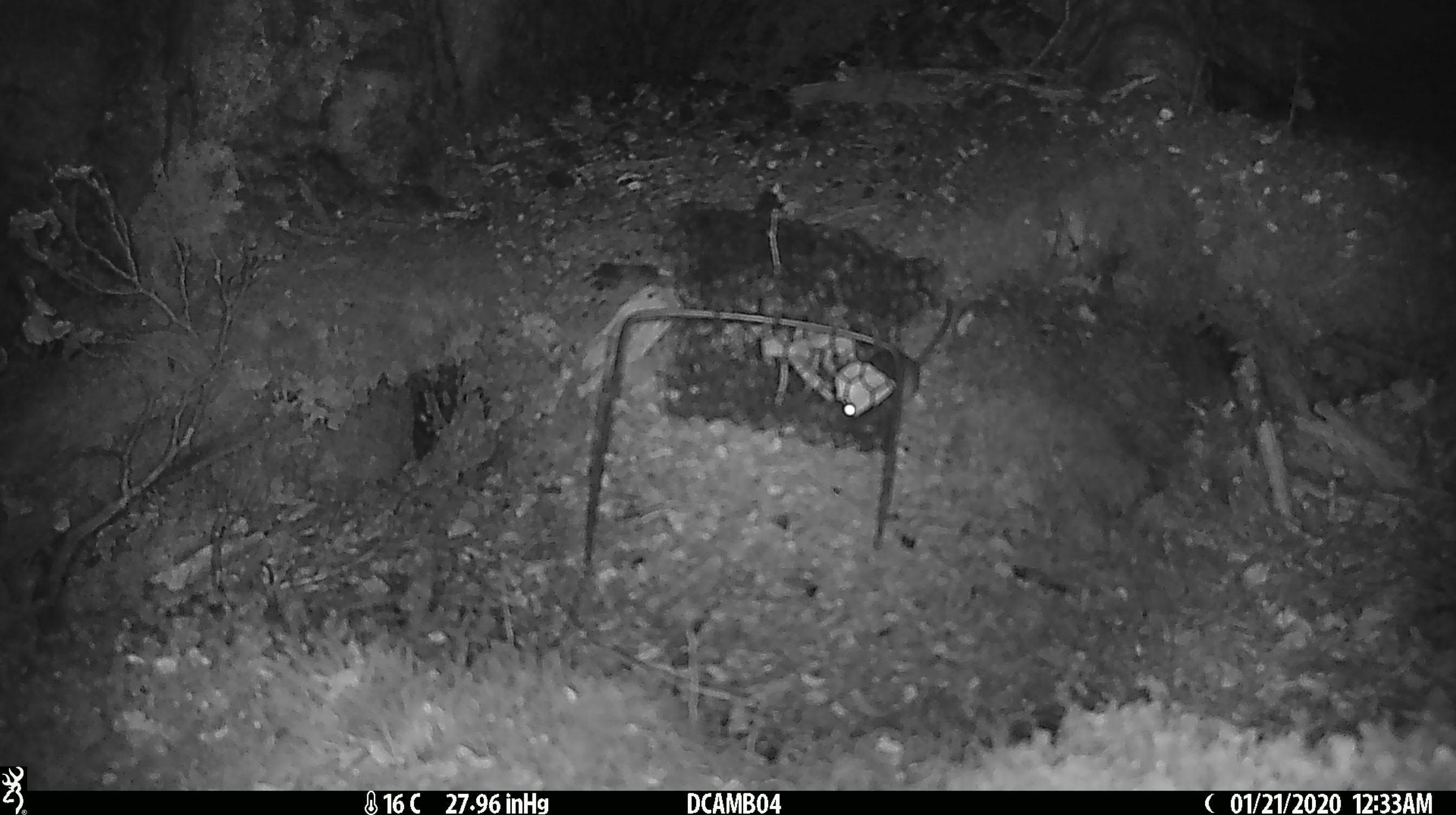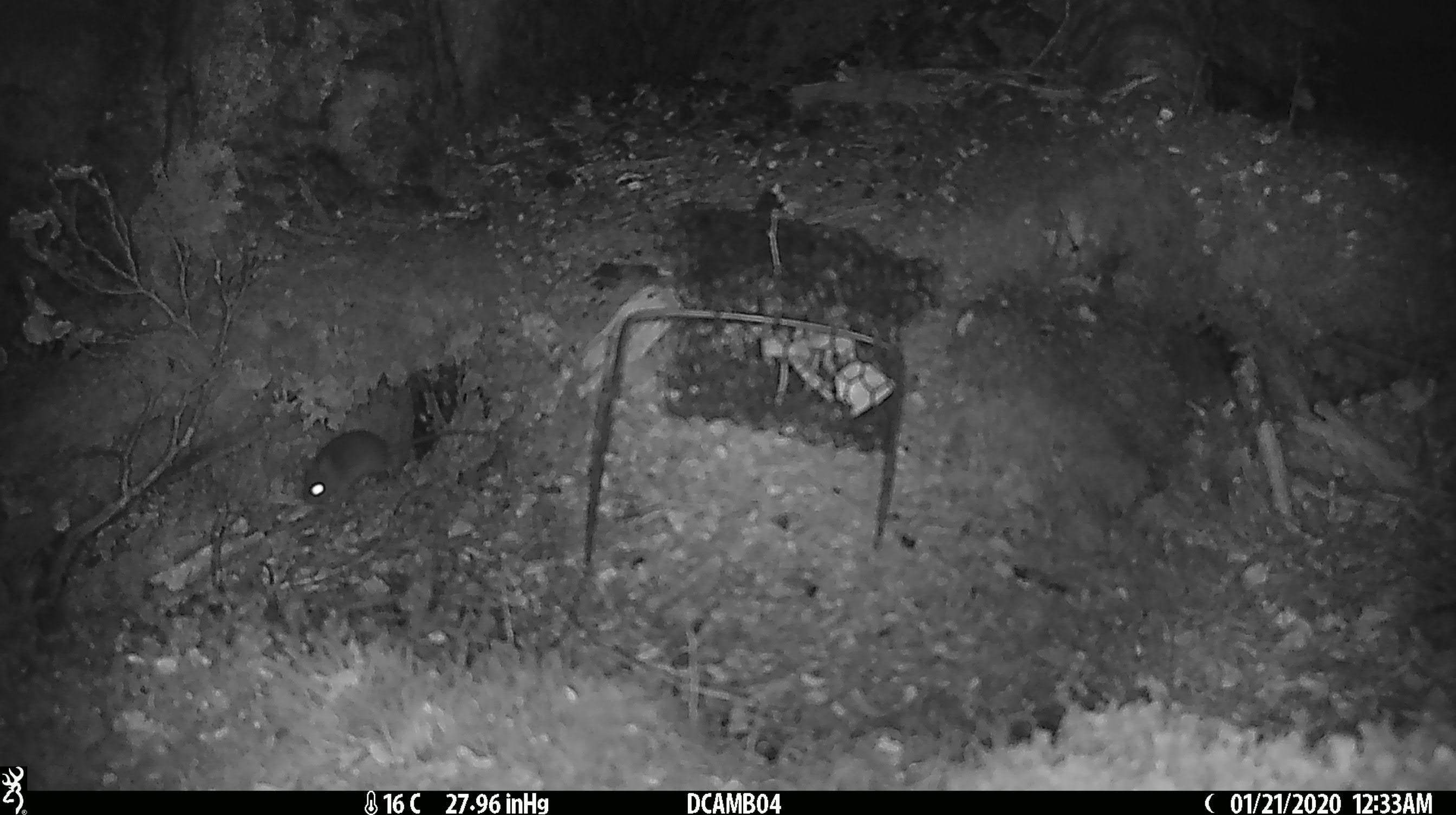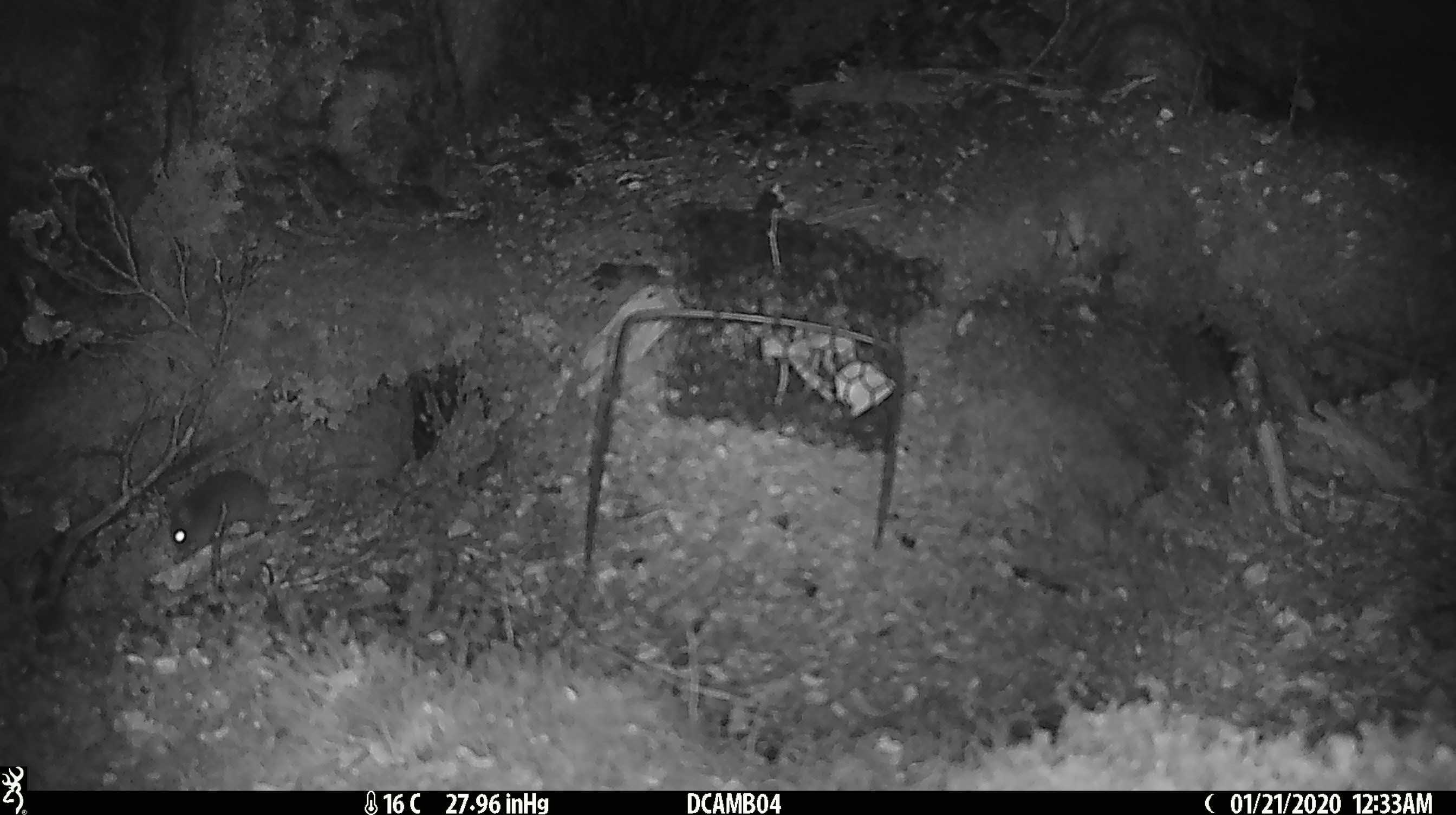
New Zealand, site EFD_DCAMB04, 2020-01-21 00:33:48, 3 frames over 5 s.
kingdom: Animalia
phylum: Chordata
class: Mammalia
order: Rodentia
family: Muridae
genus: Mus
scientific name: Mus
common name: mouse